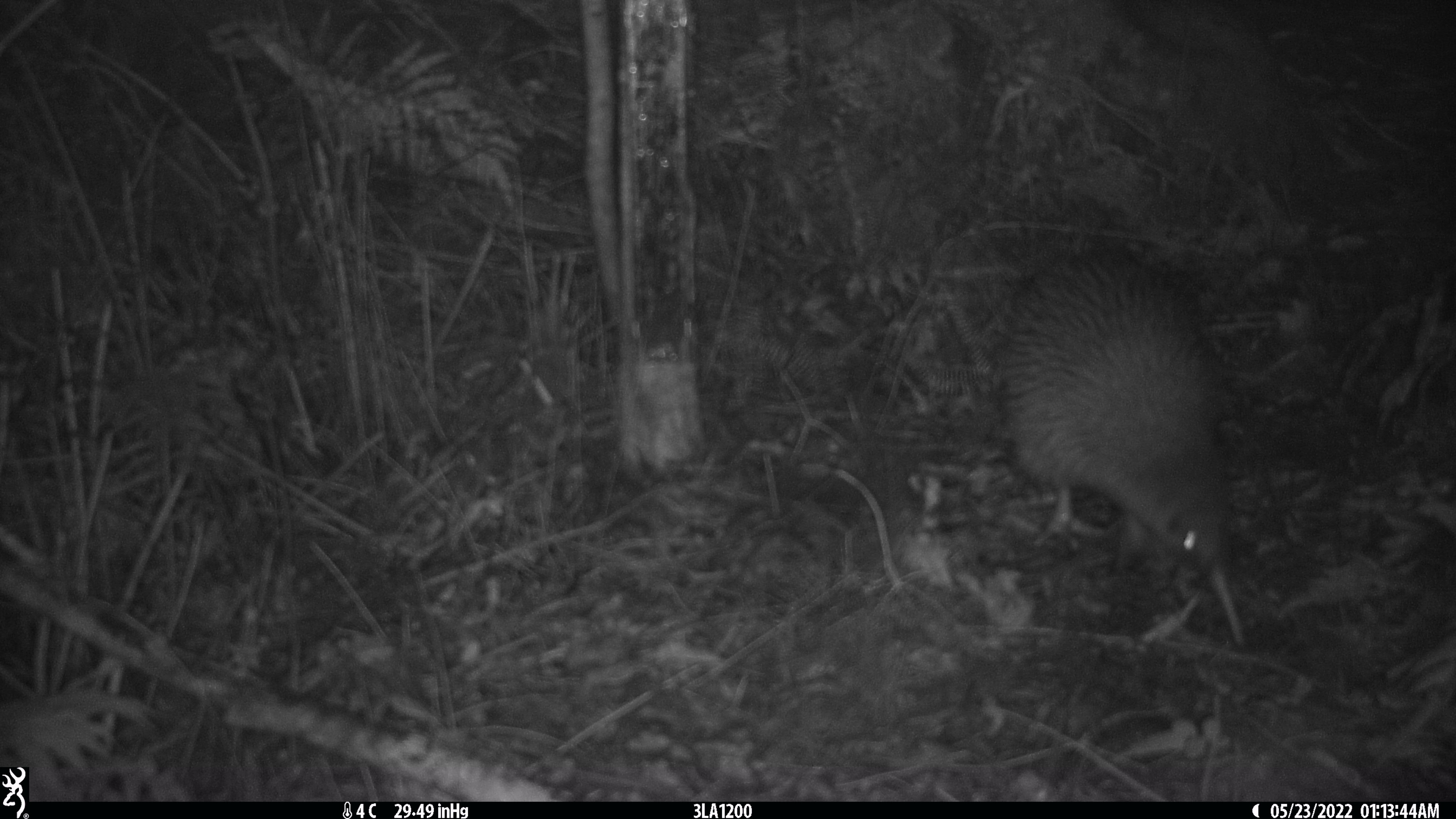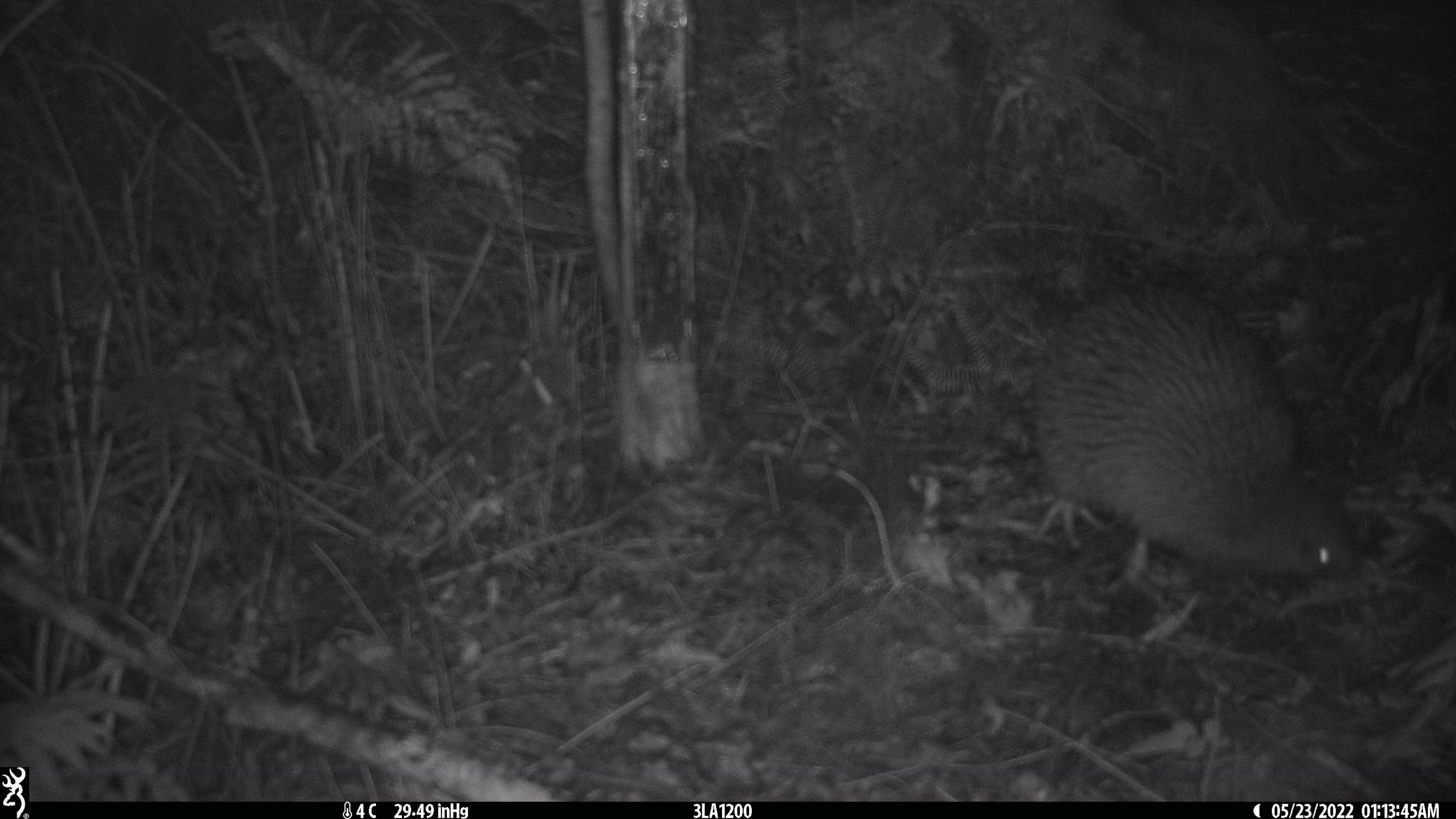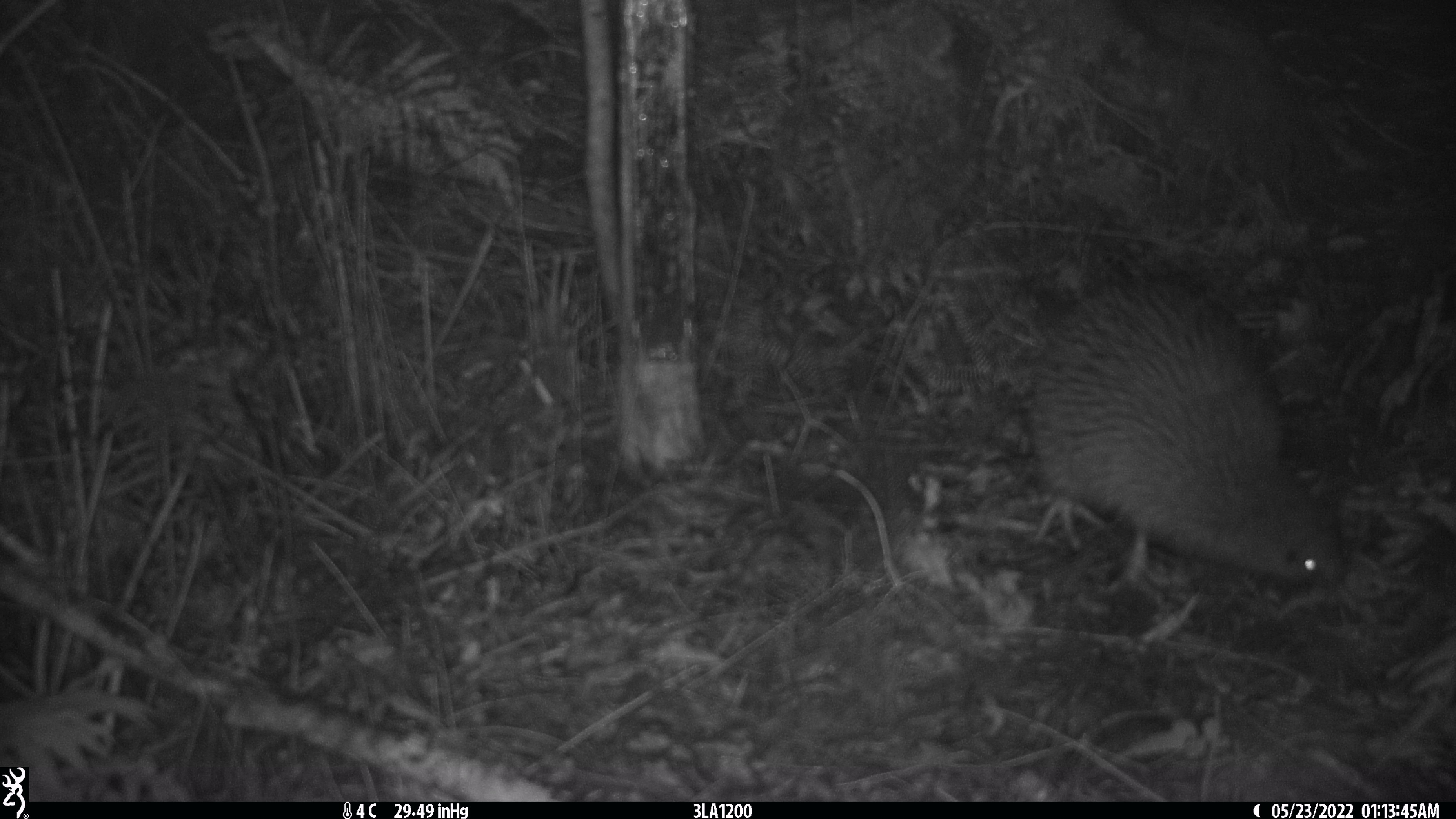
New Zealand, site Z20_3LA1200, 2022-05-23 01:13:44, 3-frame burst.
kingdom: Animalia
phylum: Chordata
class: Aves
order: Apterygiformes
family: Apterygidae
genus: Apteryx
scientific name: Apteryx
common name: kiwi